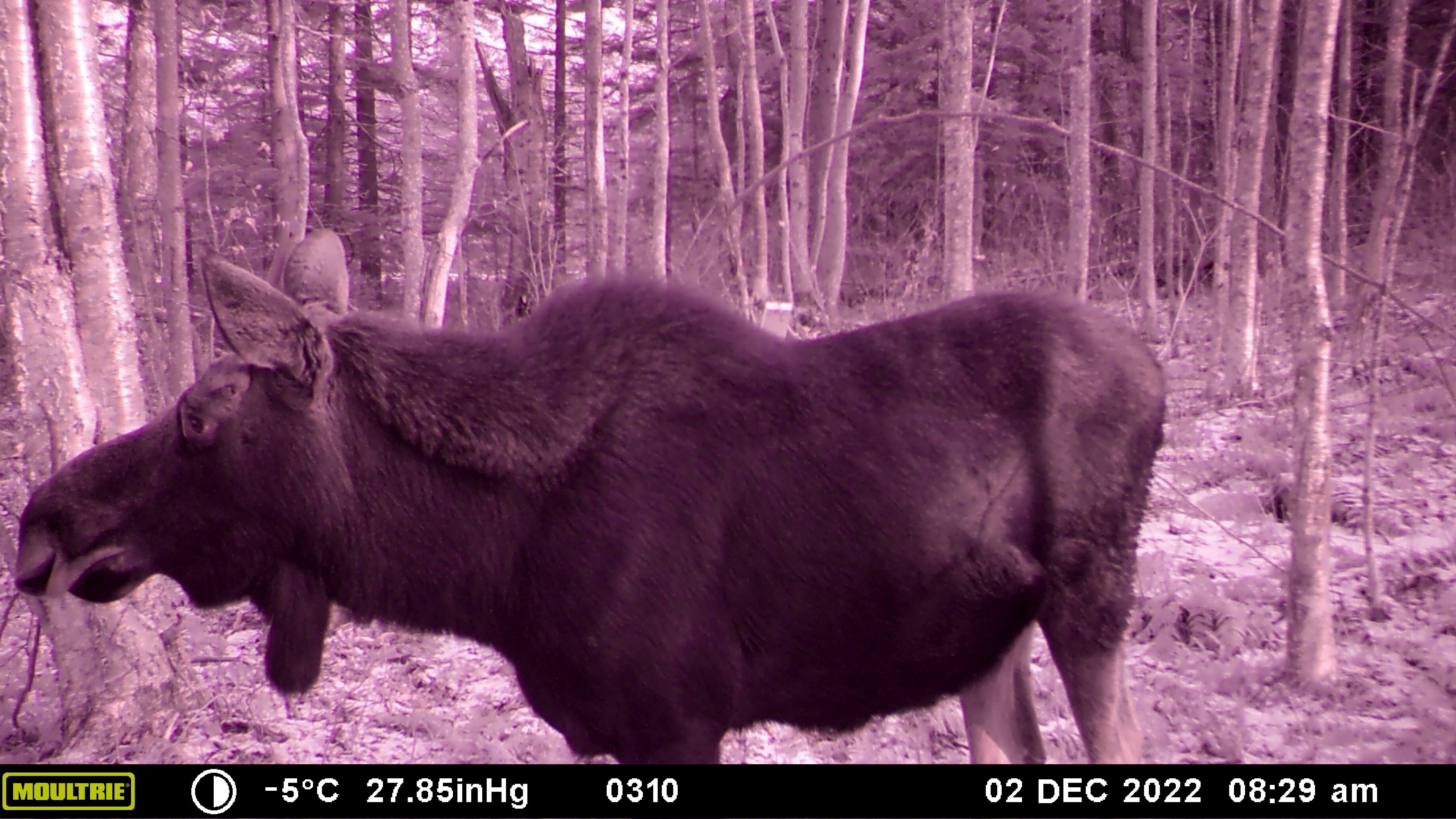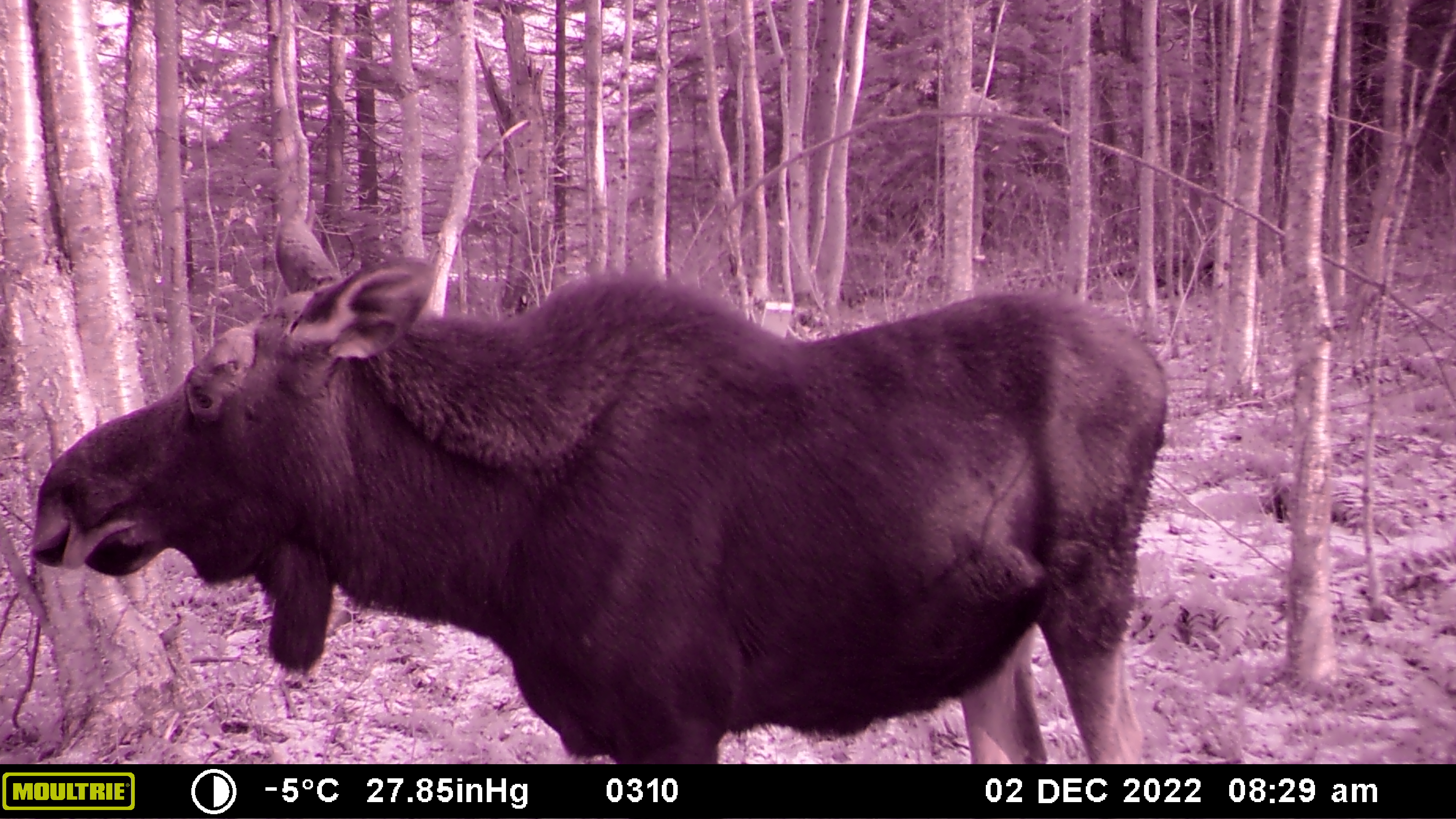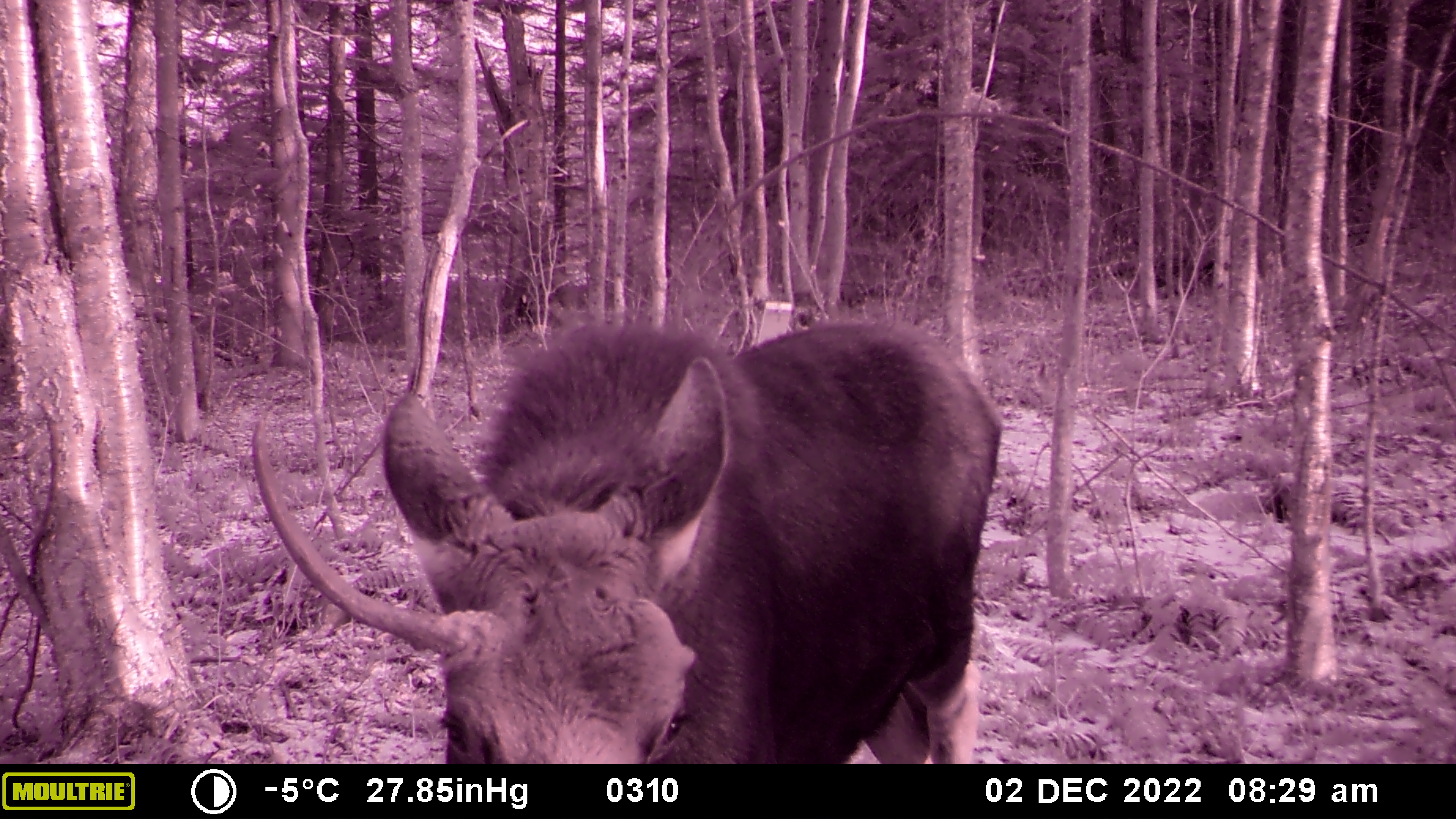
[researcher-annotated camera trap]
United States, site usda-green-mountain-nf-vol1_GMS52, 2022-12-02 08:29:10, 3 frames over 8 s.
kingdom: Animalia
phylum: Chordata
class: Mammalia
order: Artiodactyla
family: Cervidae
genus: Alces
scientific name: Alces alces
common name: moose